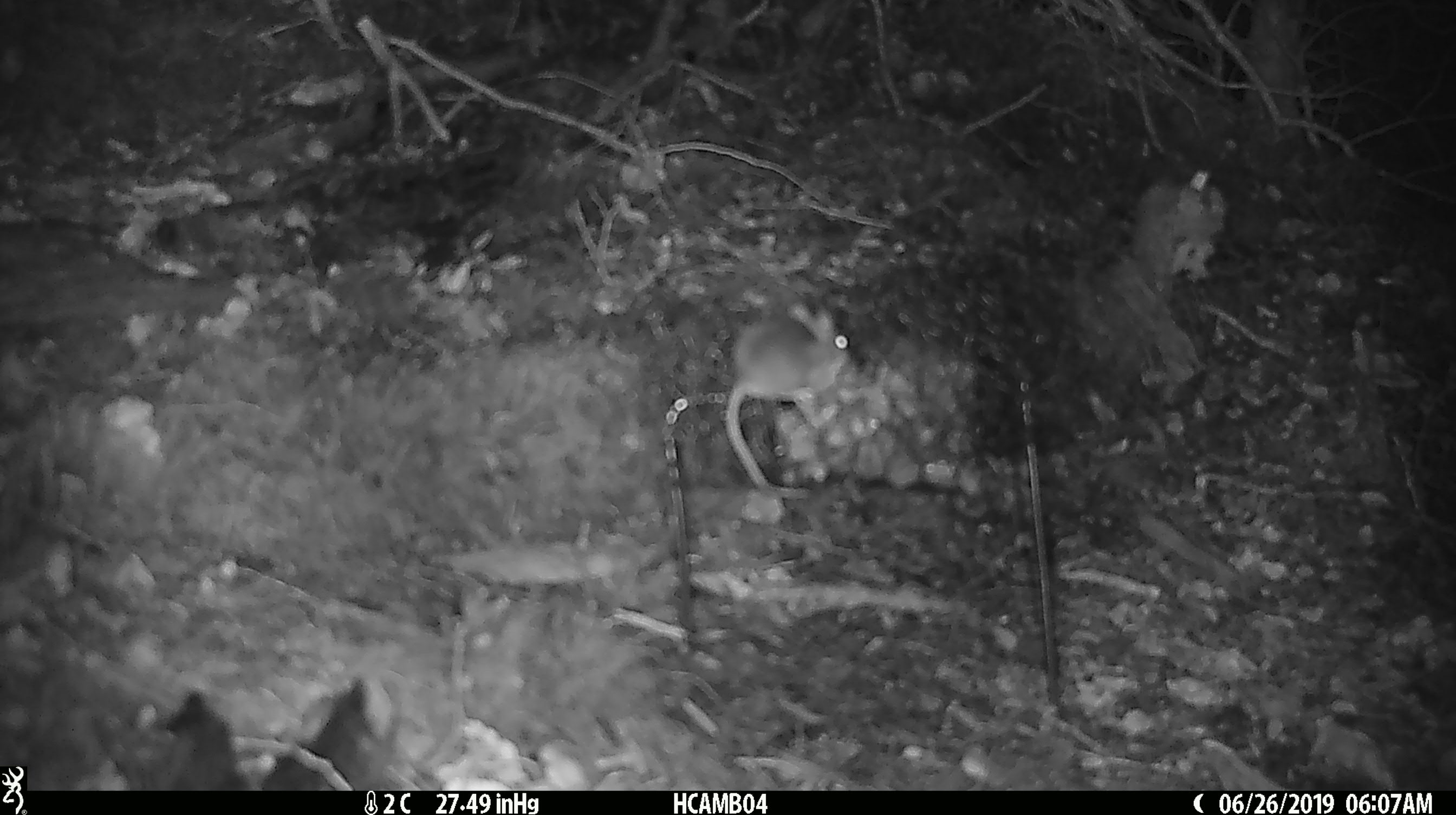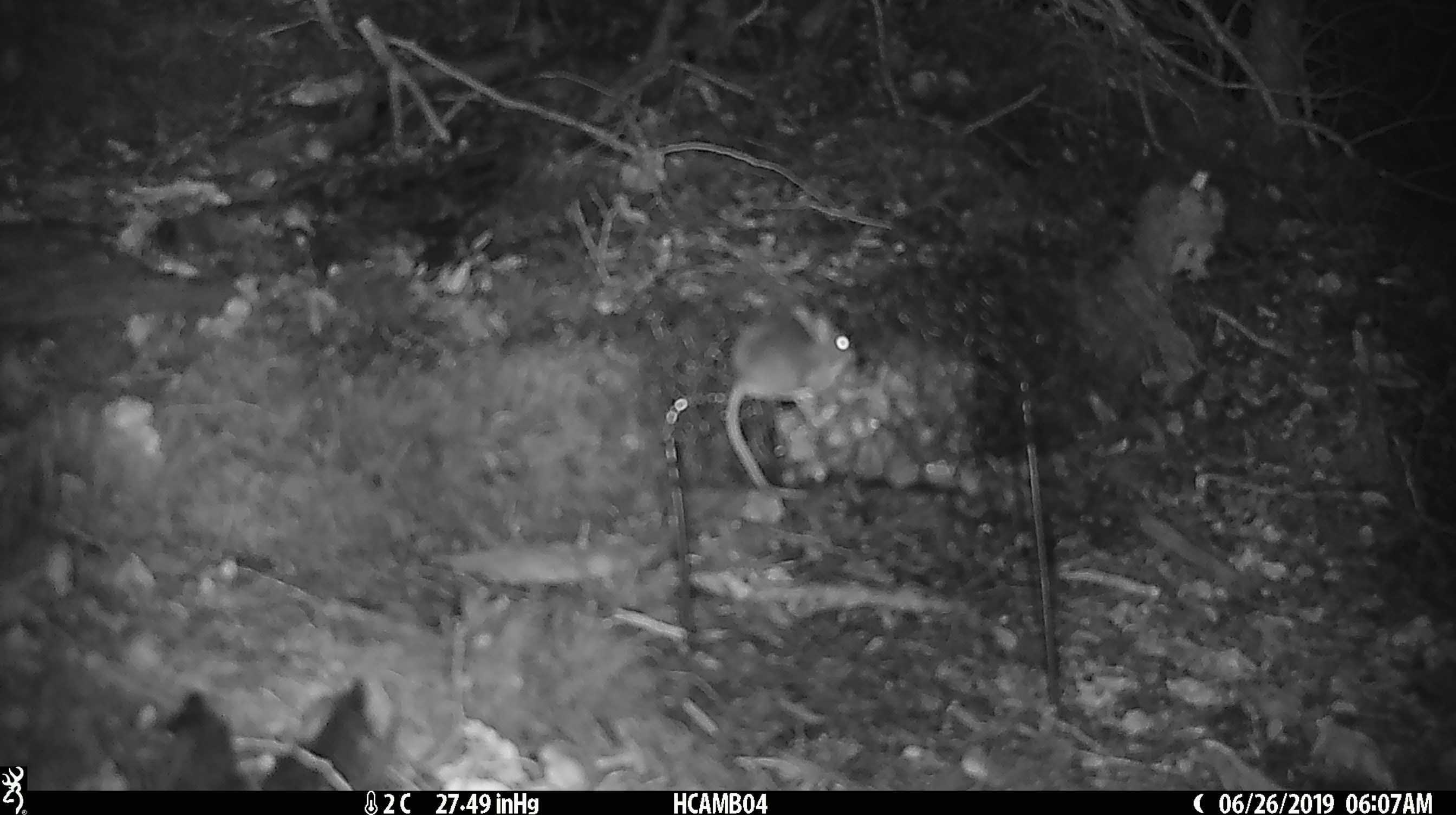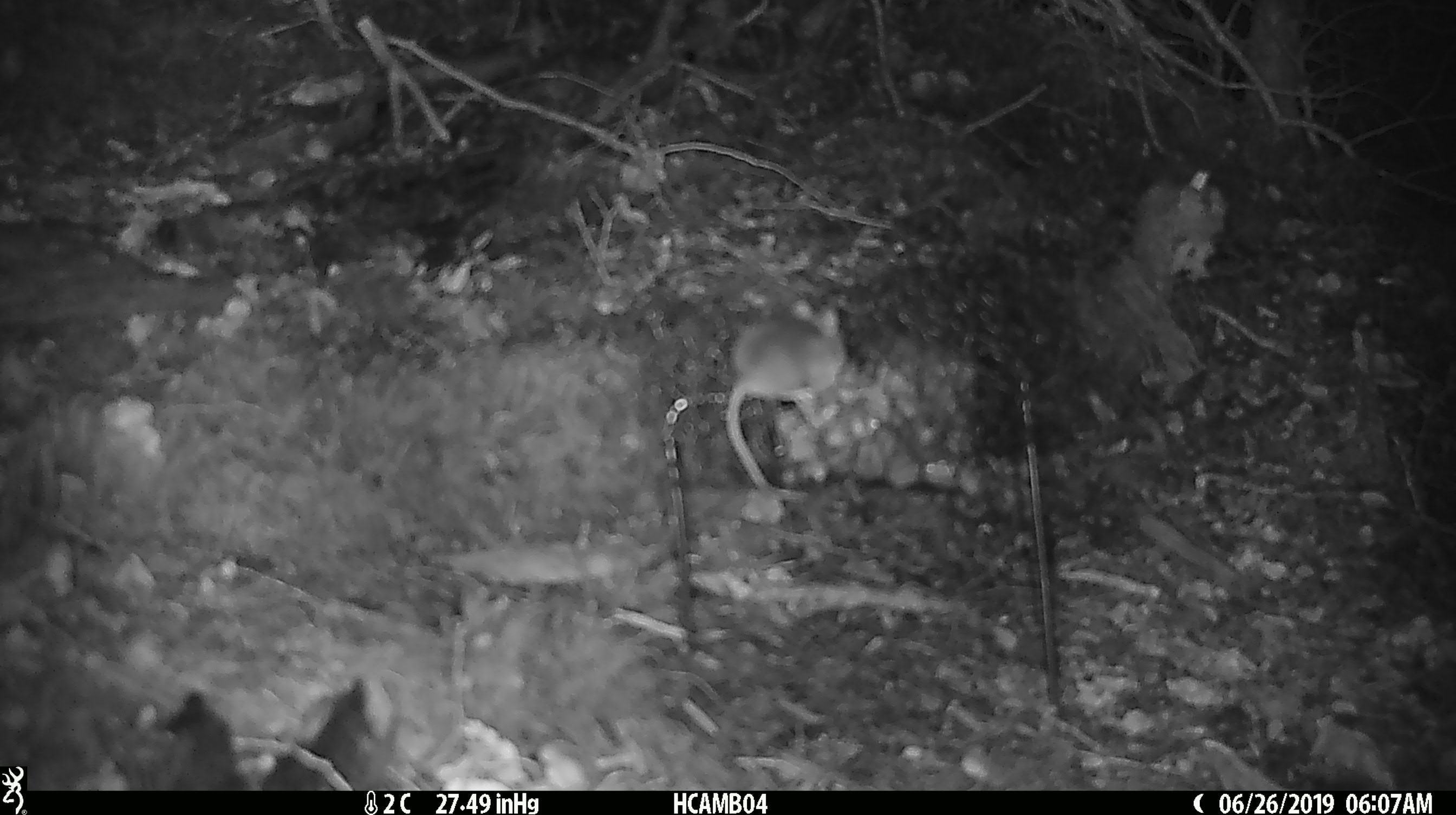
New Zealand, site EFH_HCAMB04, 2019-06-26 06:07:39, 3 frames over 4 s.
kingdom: Animalia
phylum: Chordata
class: Mammalia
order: Rodentia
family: Muridae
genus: Mus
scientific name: Mus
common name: mouse